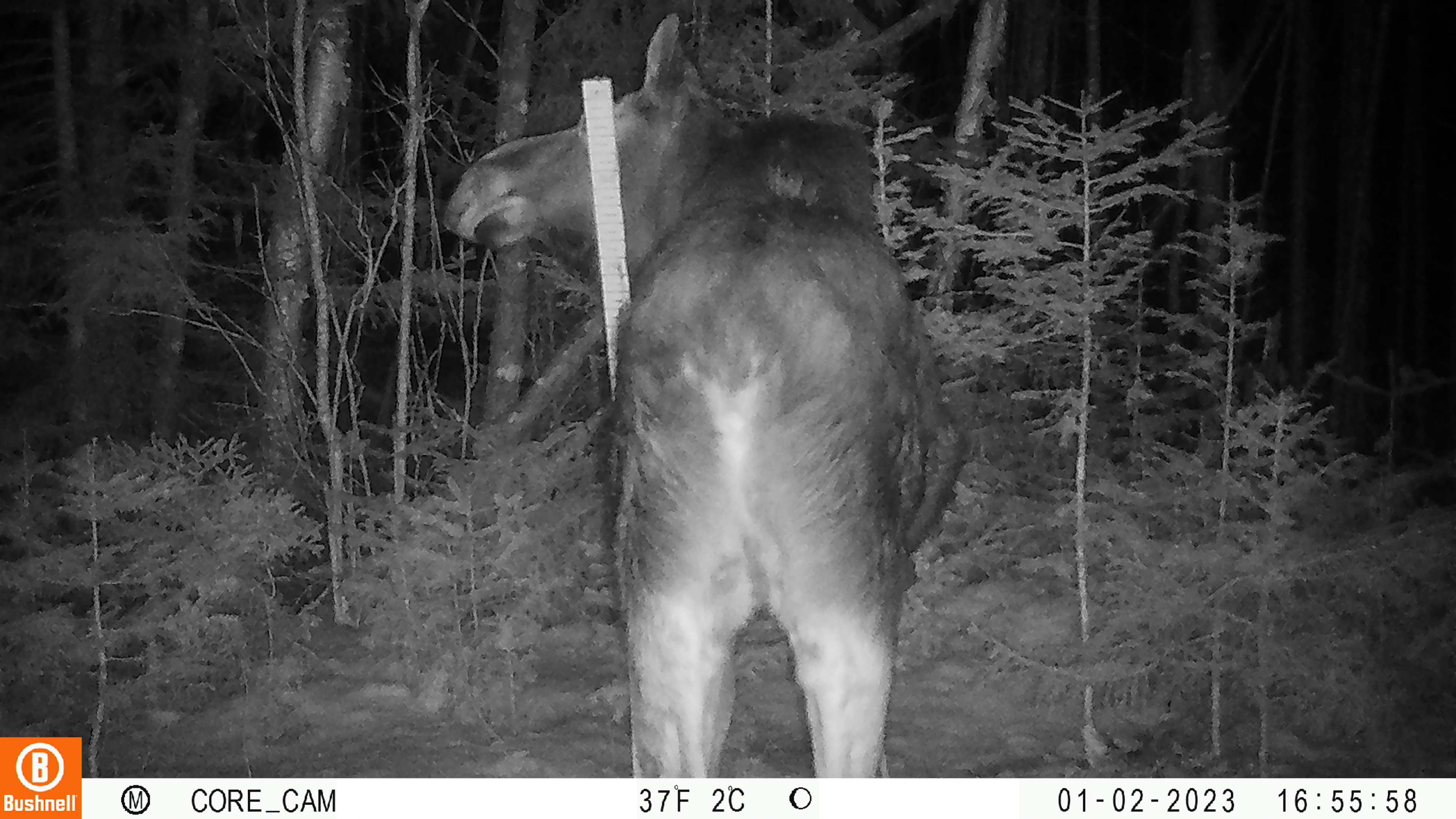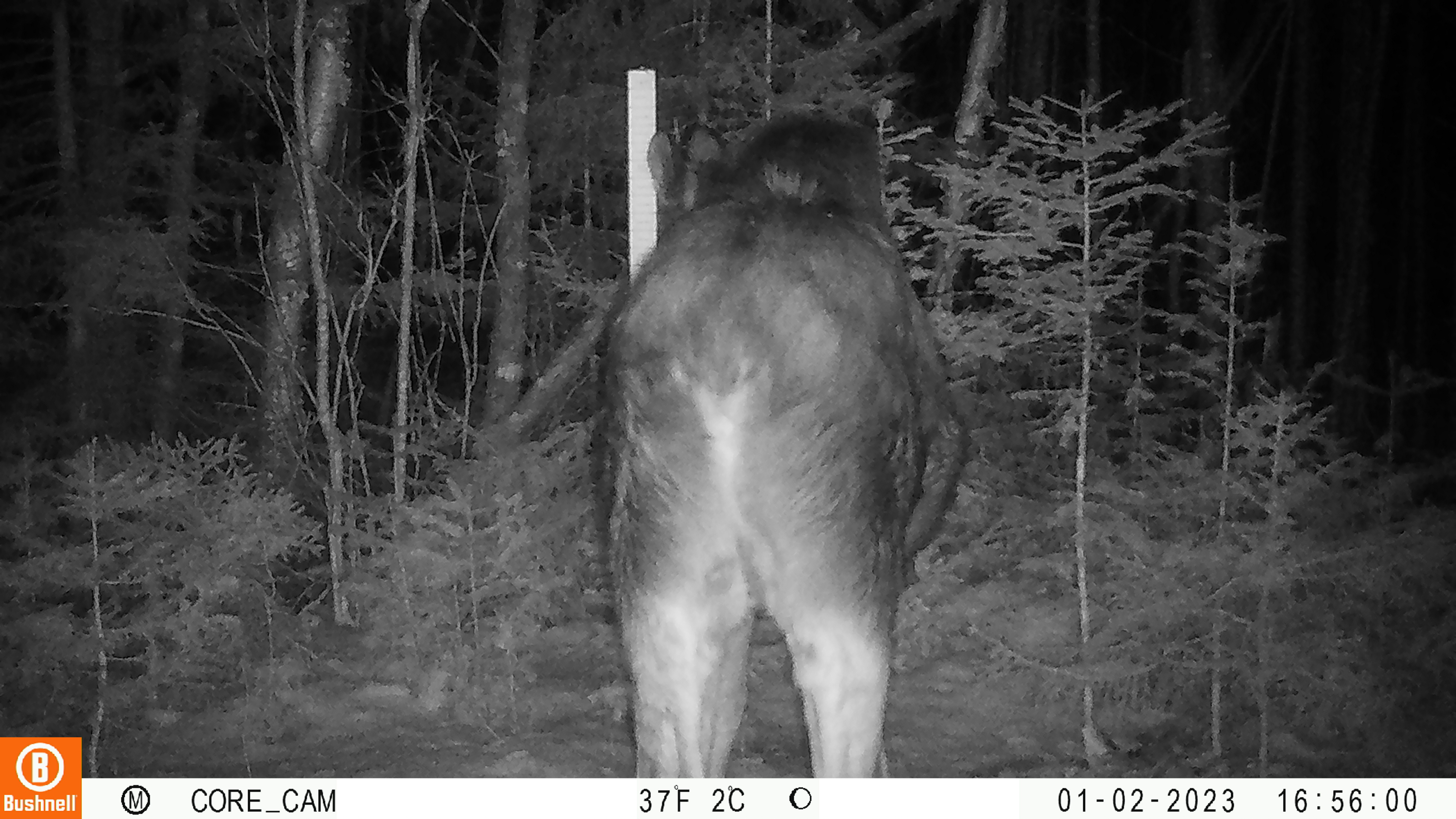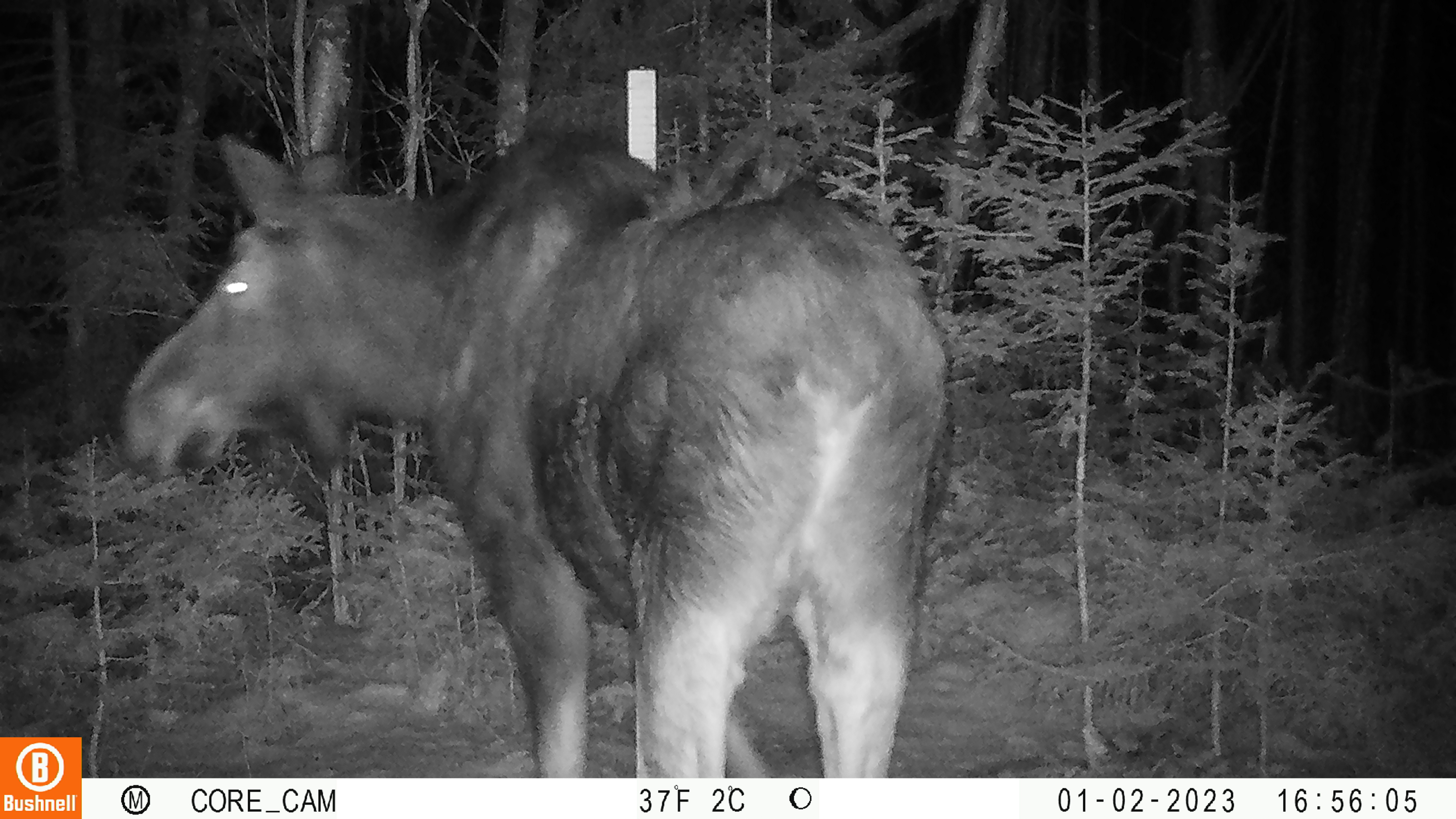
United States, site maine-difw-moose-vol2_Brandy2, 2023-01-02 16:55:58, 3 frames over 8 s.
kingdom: Animalia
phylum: Chordata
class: Mammalia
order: Artiodactyla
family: Cervidae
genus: Alces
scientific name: Alces alces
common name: moose